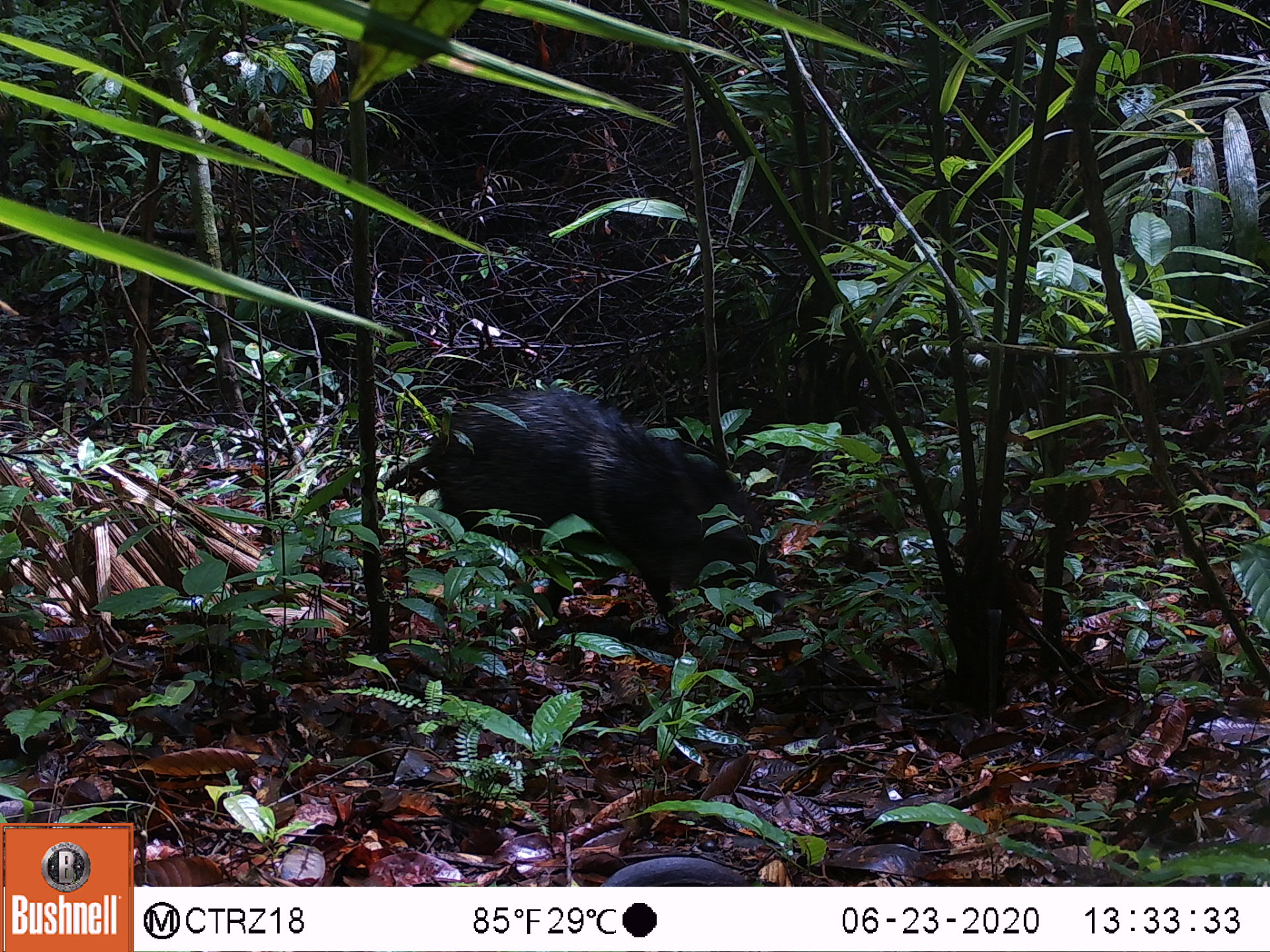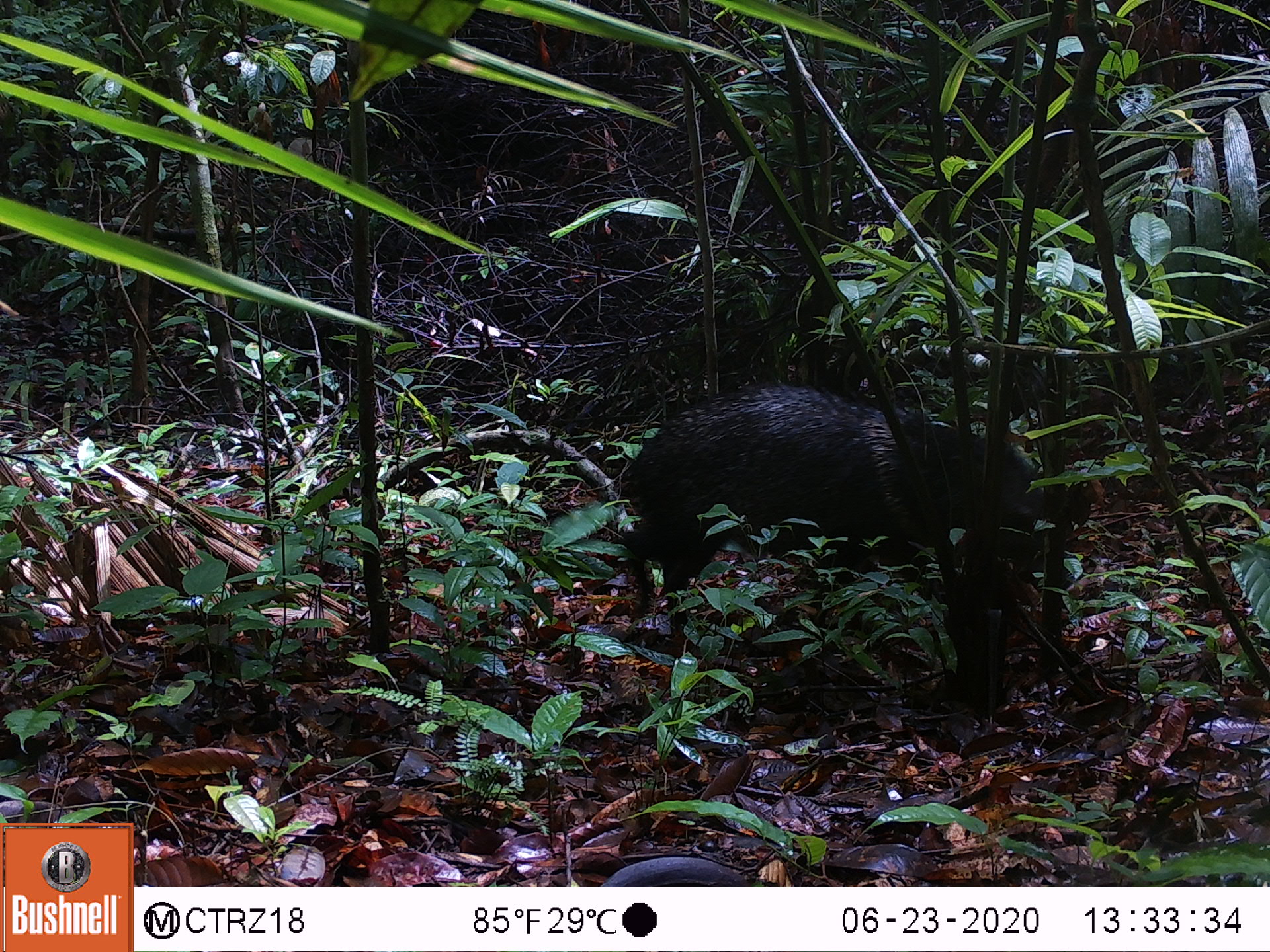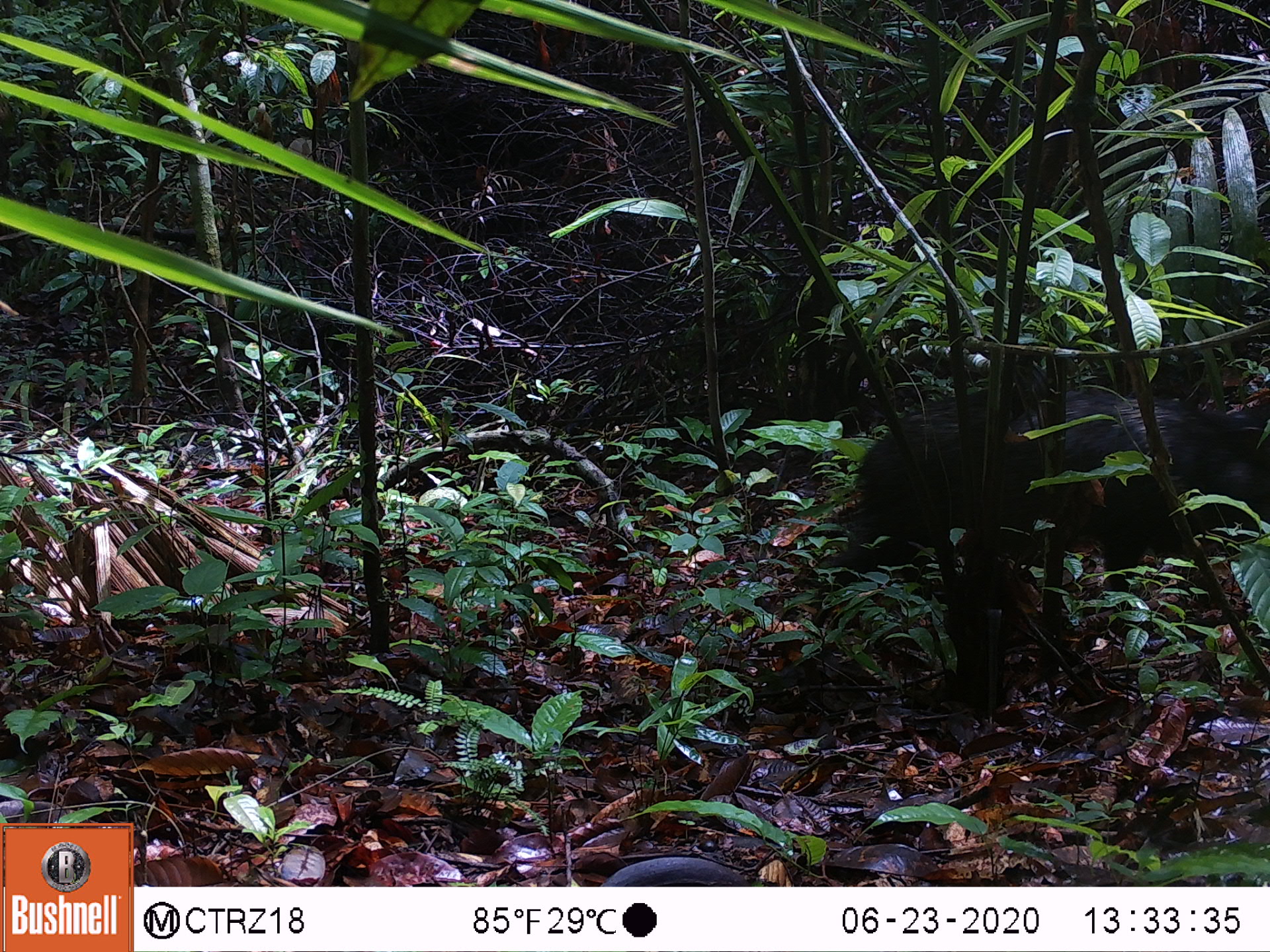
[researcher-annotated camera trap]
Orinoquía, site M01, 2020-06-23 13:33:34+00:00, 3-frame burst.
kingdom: Animalia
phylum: Chordata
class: Mammalia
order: Artiodactyla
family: Tayassuidae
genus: Pecari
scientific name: Pecari tajacu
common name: collared peccary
Collared peccary (Pecari tajacu).